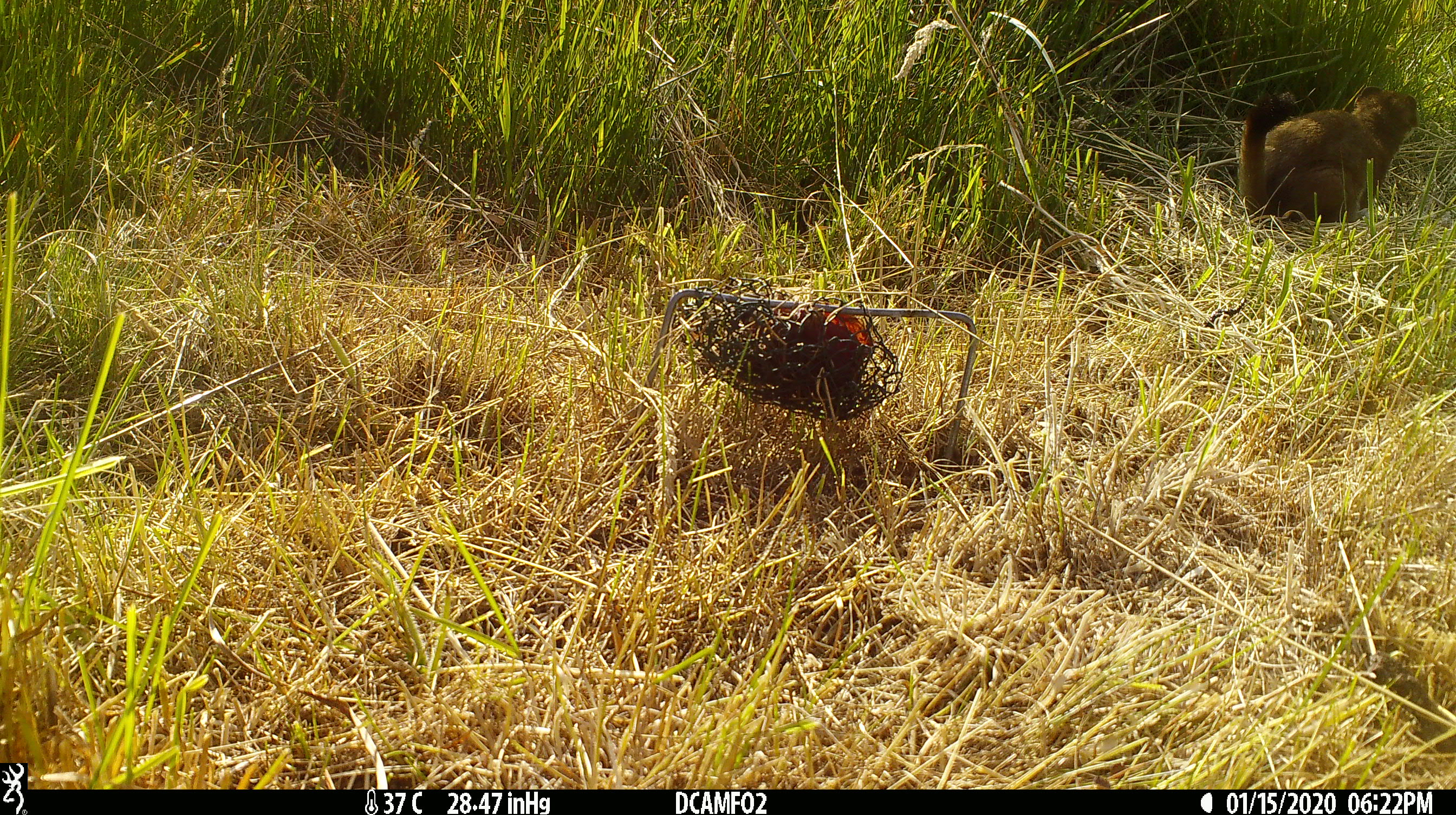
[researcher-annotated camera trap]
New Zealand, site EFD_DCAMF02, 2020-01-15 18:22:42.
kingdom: Animalia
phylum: Chordata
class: Mammalia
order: Carnivora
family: Mustelidae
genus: Mustela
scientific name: Mustela erminea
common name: stoat